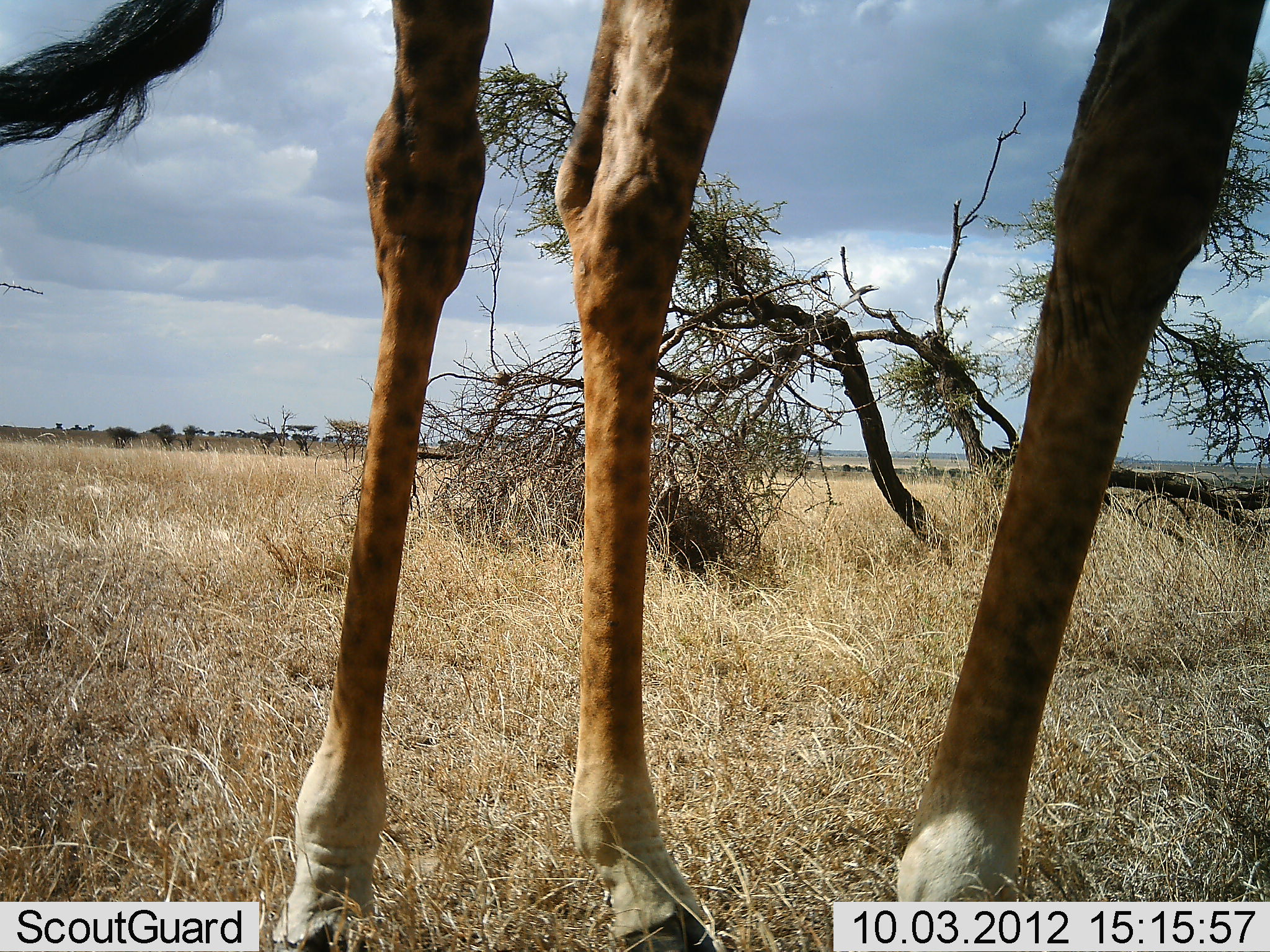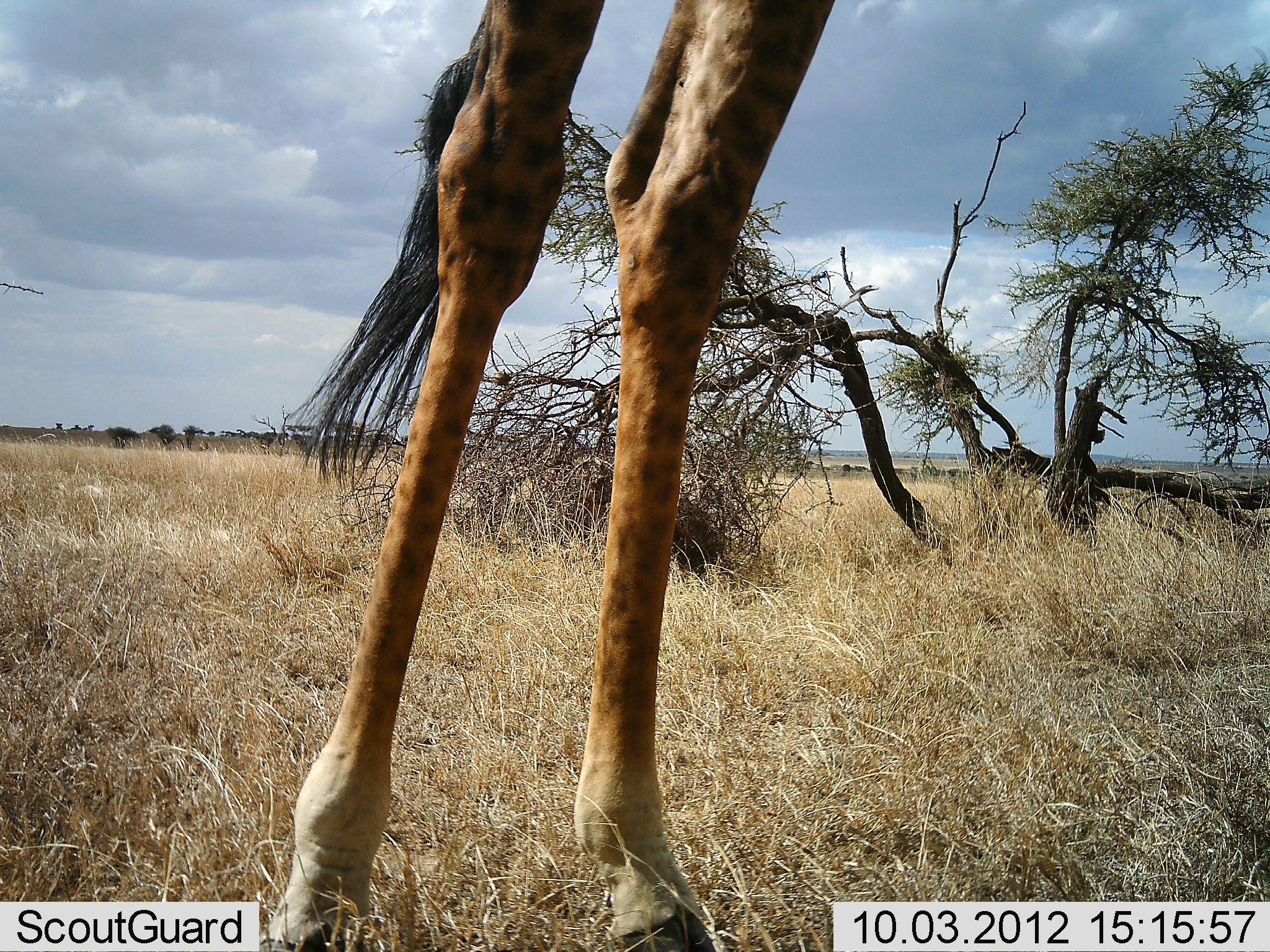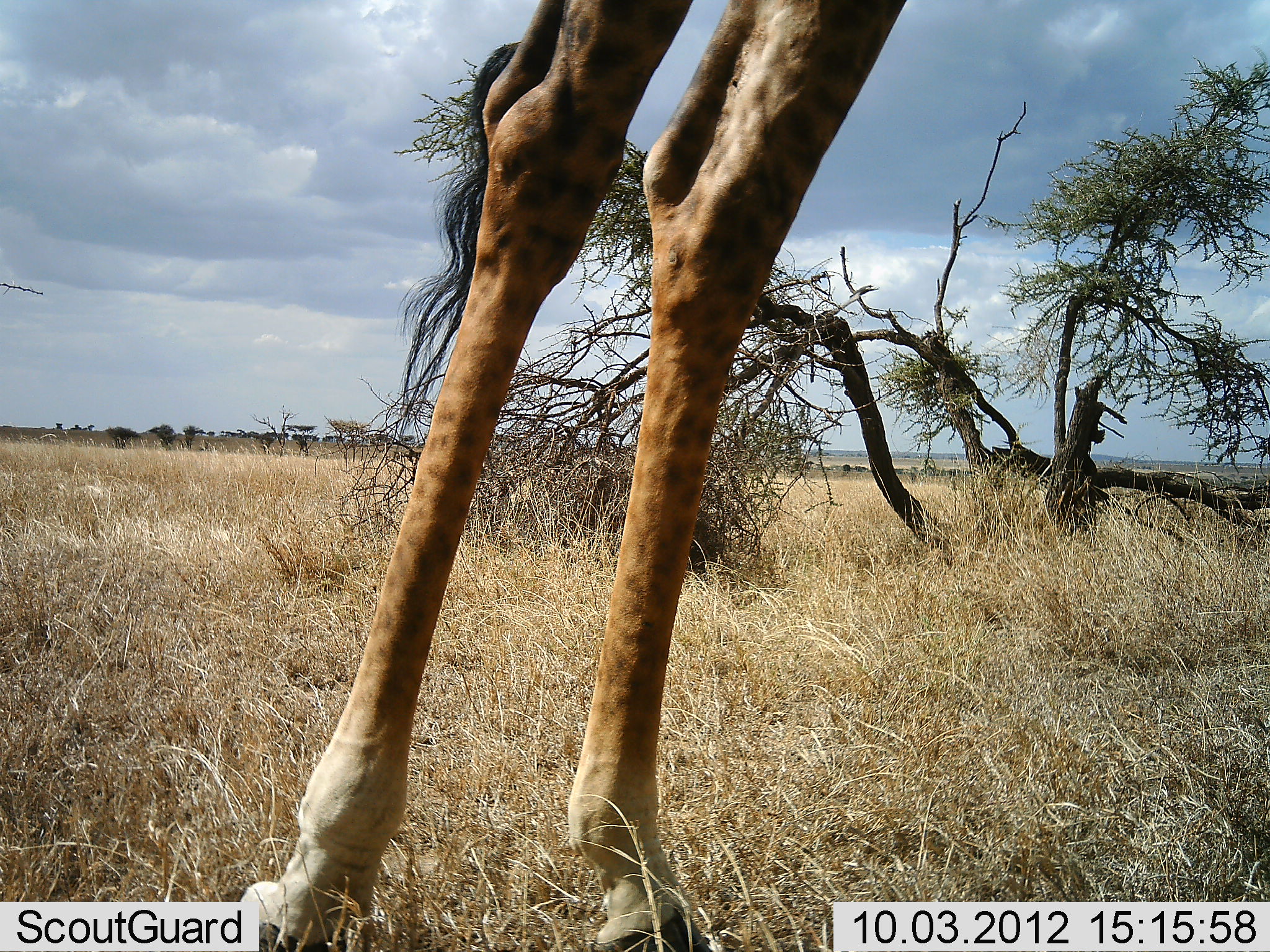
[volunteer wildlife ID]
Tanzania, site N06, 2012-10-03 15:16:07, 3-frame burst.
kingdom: Animalia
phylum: Chordata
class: Mammalia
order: Artiodactyla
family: Giraffidae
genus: Giraffa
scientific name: Giraffa camelopardalis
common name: giraffe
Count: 1.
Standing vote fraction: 80%.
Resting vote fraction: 0%.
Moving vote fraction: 20%.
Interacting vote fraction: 10%.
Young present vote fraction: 0%.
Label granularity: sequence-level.